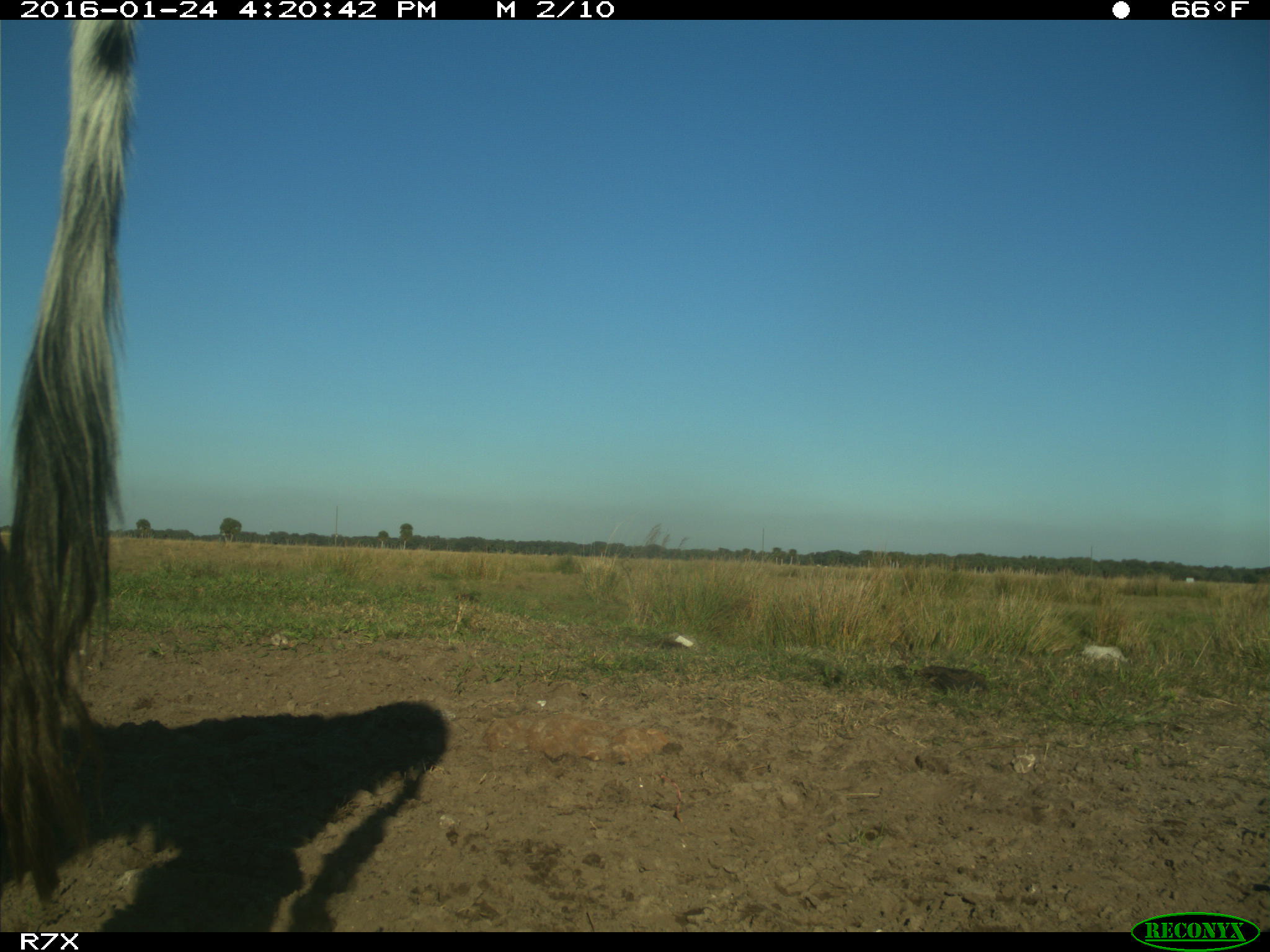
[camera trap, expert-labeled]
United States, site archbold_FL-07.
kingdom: Animalia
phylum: Chordata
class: Mammalia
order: Artiodactyla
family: Bovidae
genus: Bos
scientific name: Bos taurus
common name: domestic cow